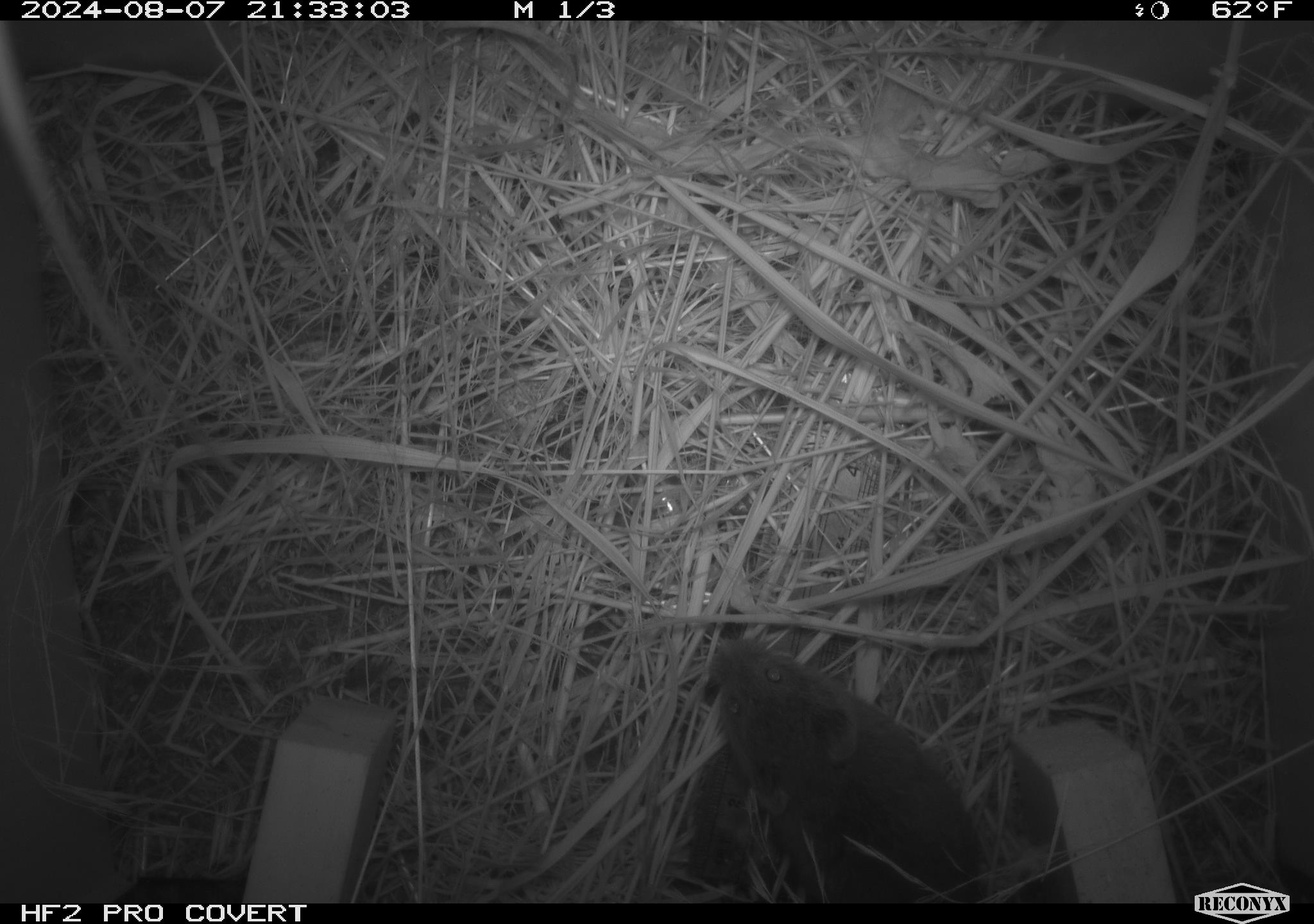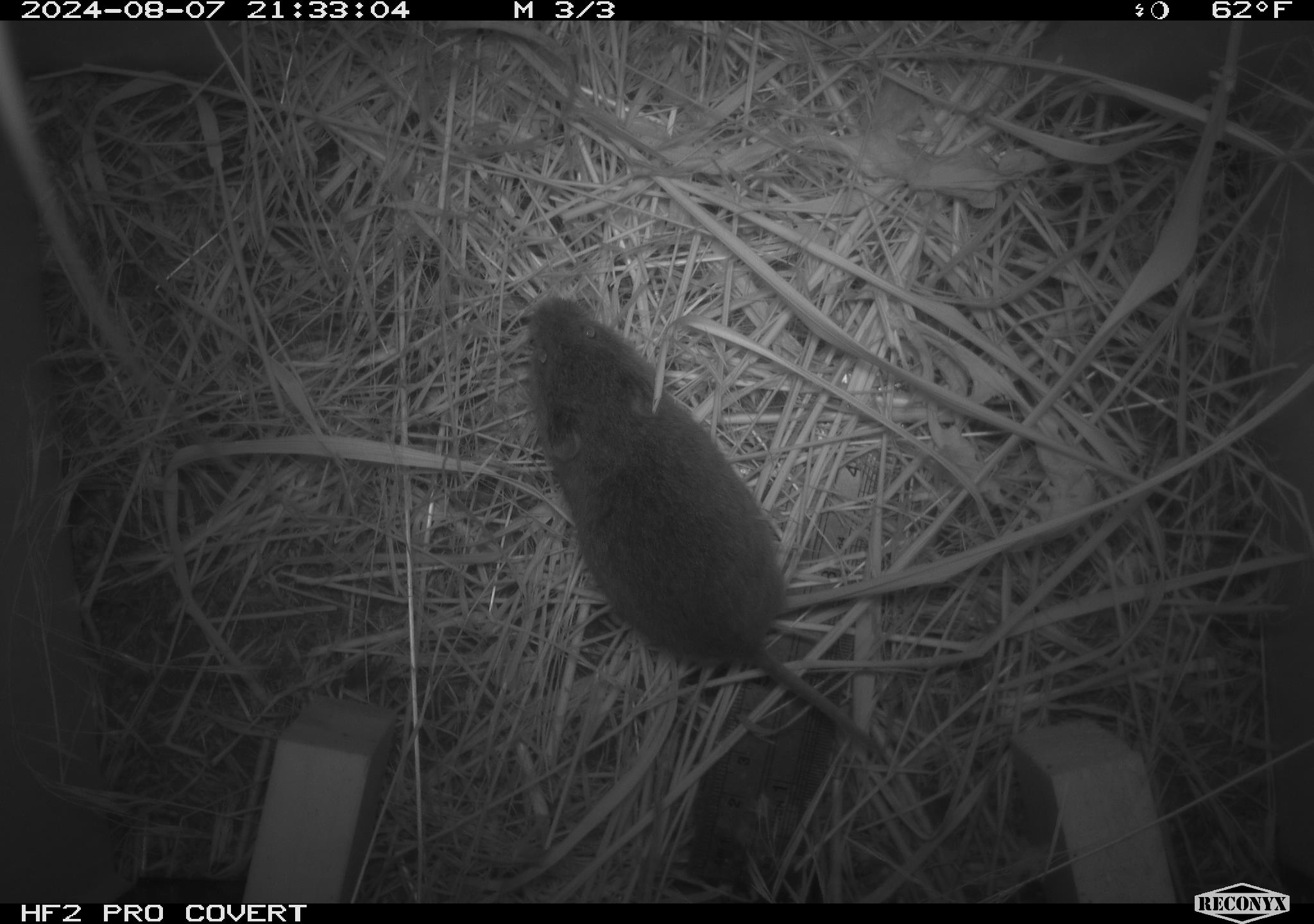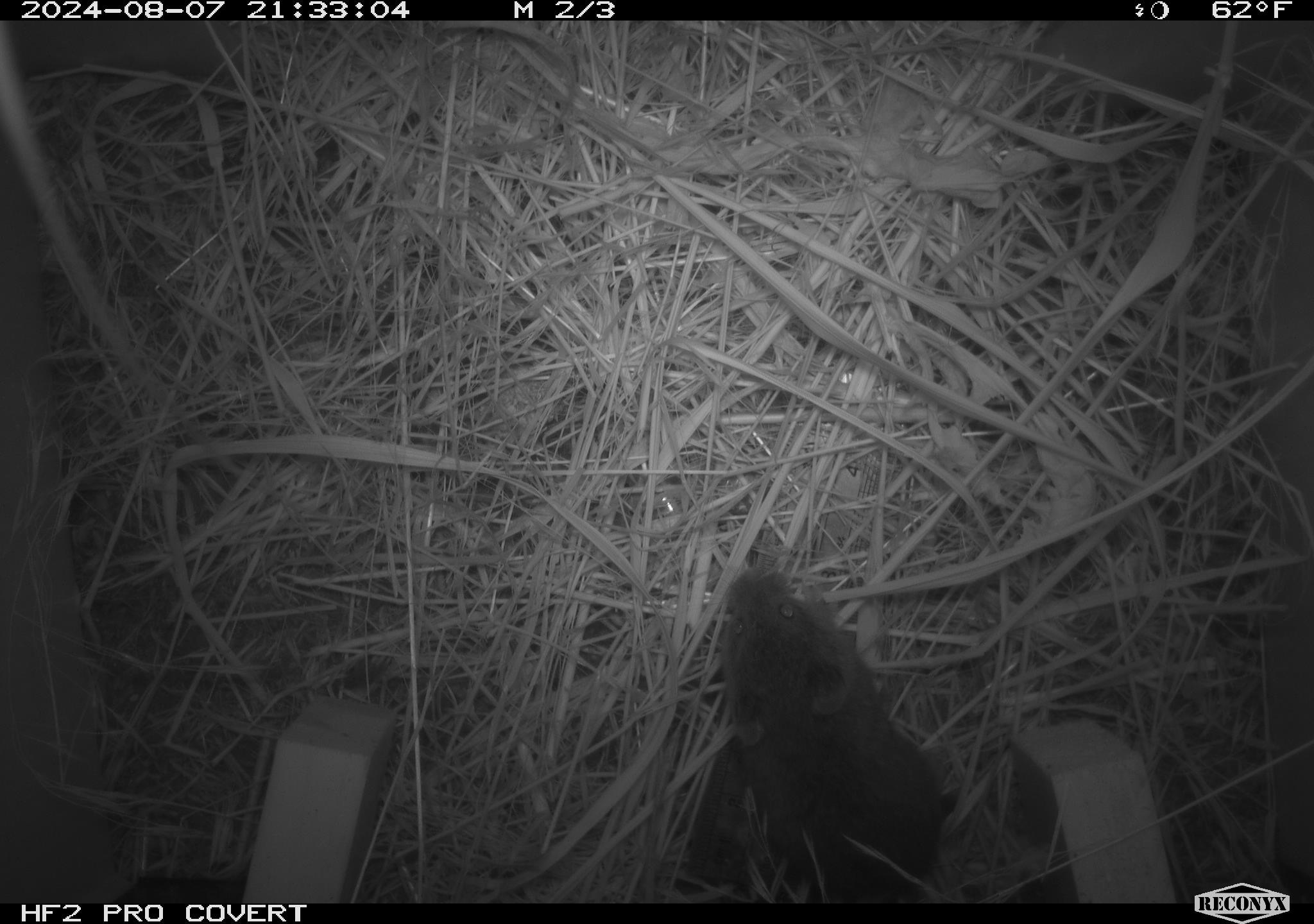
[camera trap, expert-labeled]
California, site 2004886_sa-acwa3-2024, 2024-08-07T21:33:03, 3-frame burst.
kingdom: Animalia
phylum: Chordata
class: Mammalia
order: Rodentia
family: Cricetidae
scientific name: Arvicolinae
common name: voles, lemmings, and muskrats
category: arvicolinae subfamily